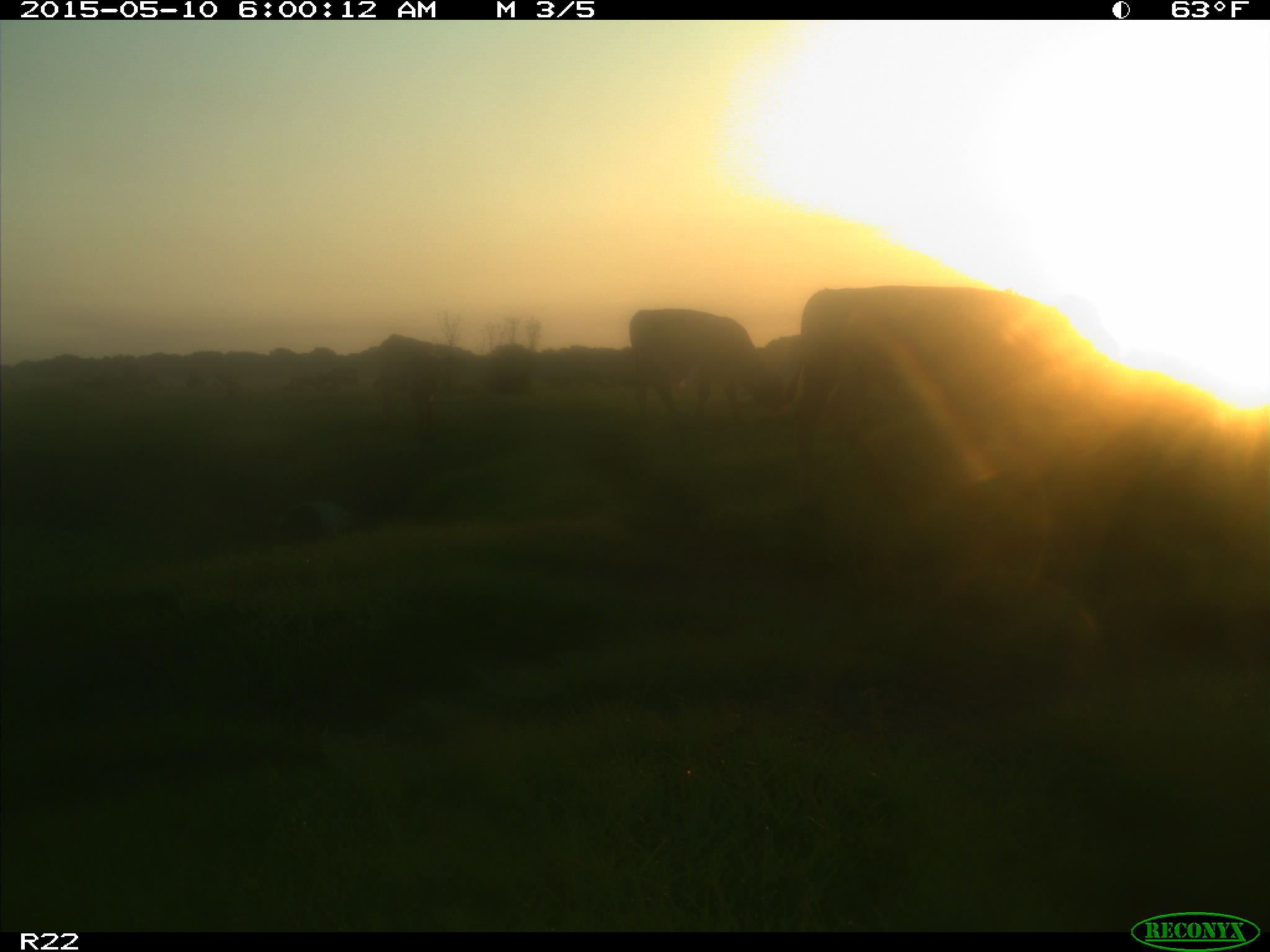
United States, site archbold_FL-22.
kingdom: Animalia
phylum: Chordata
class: Mammalia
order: Artiodactyla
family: Bovidae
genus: Bos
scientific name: Bos taurus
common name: domestic cow